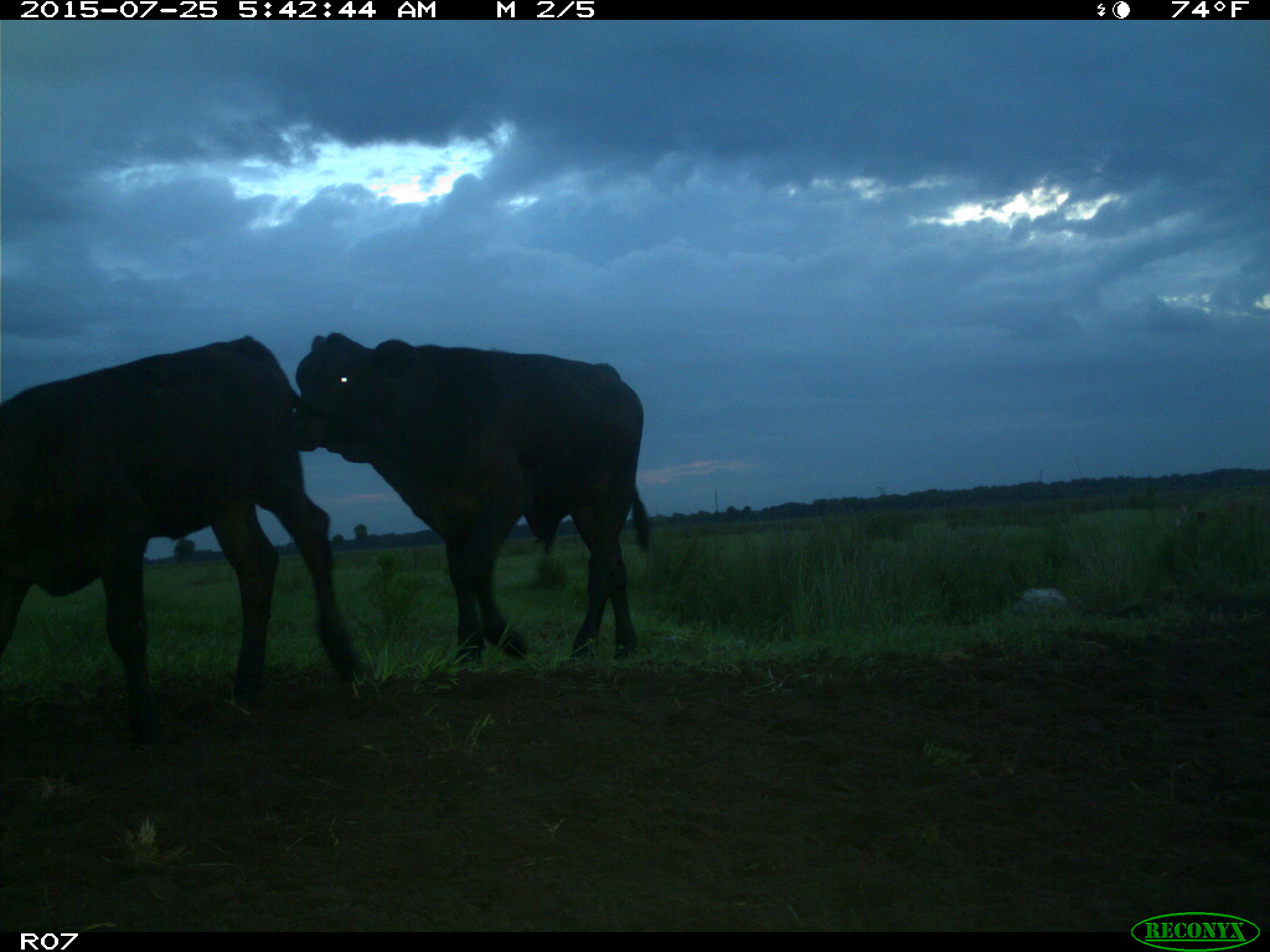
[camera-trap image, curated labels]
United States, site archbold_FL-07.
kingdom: Animalia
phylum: Chordata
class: Mammalia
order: Artiodactyla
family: Bovidae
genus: Bos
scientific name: Bos taurus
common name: domestic cow